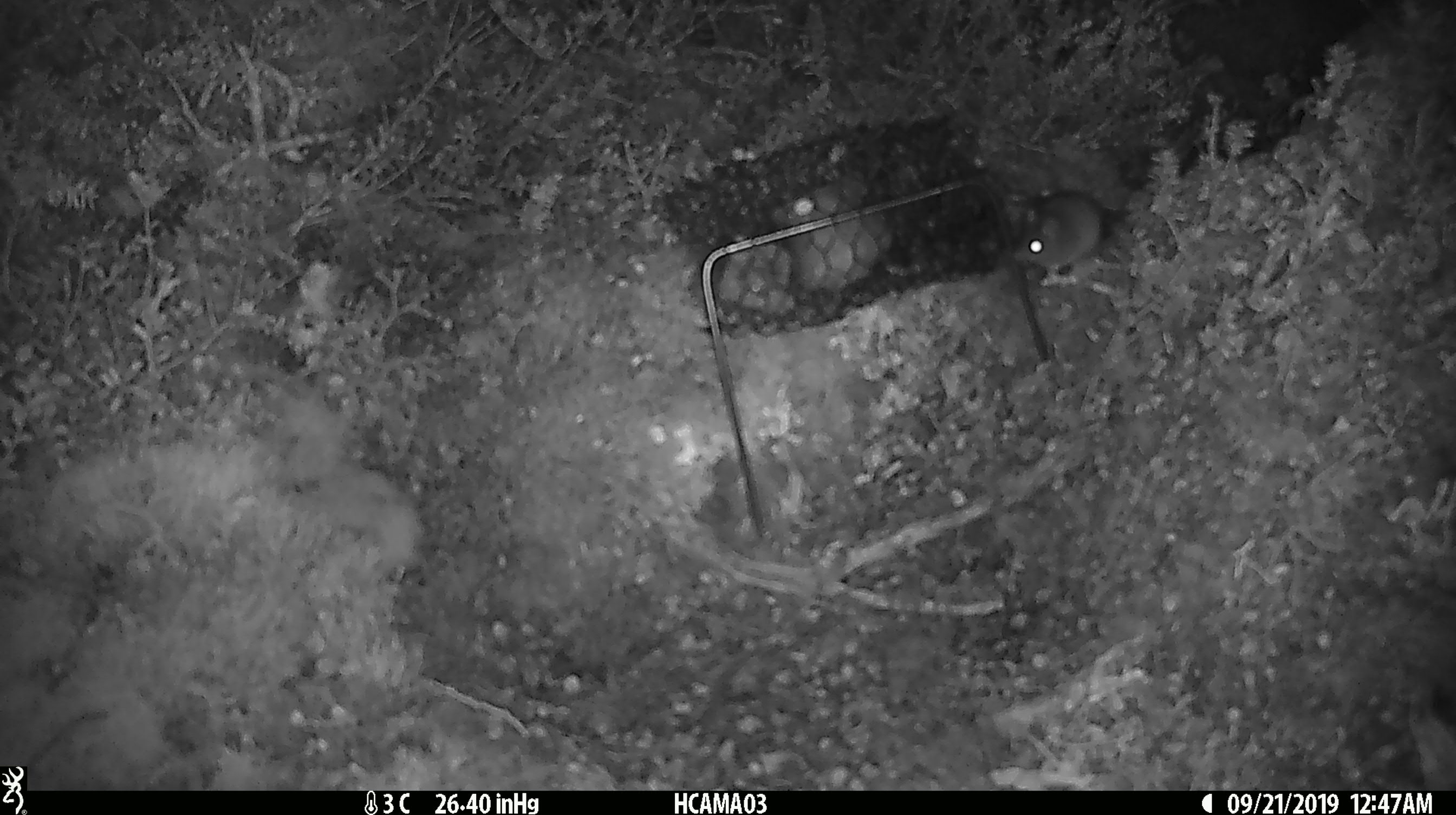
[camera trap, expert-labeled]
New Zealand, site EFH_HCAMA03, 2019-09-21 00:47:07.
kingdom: Animalia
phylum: Chordata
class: Mammalia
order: Rodentia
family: Muridae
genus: Mus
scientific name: Mus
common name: mouse